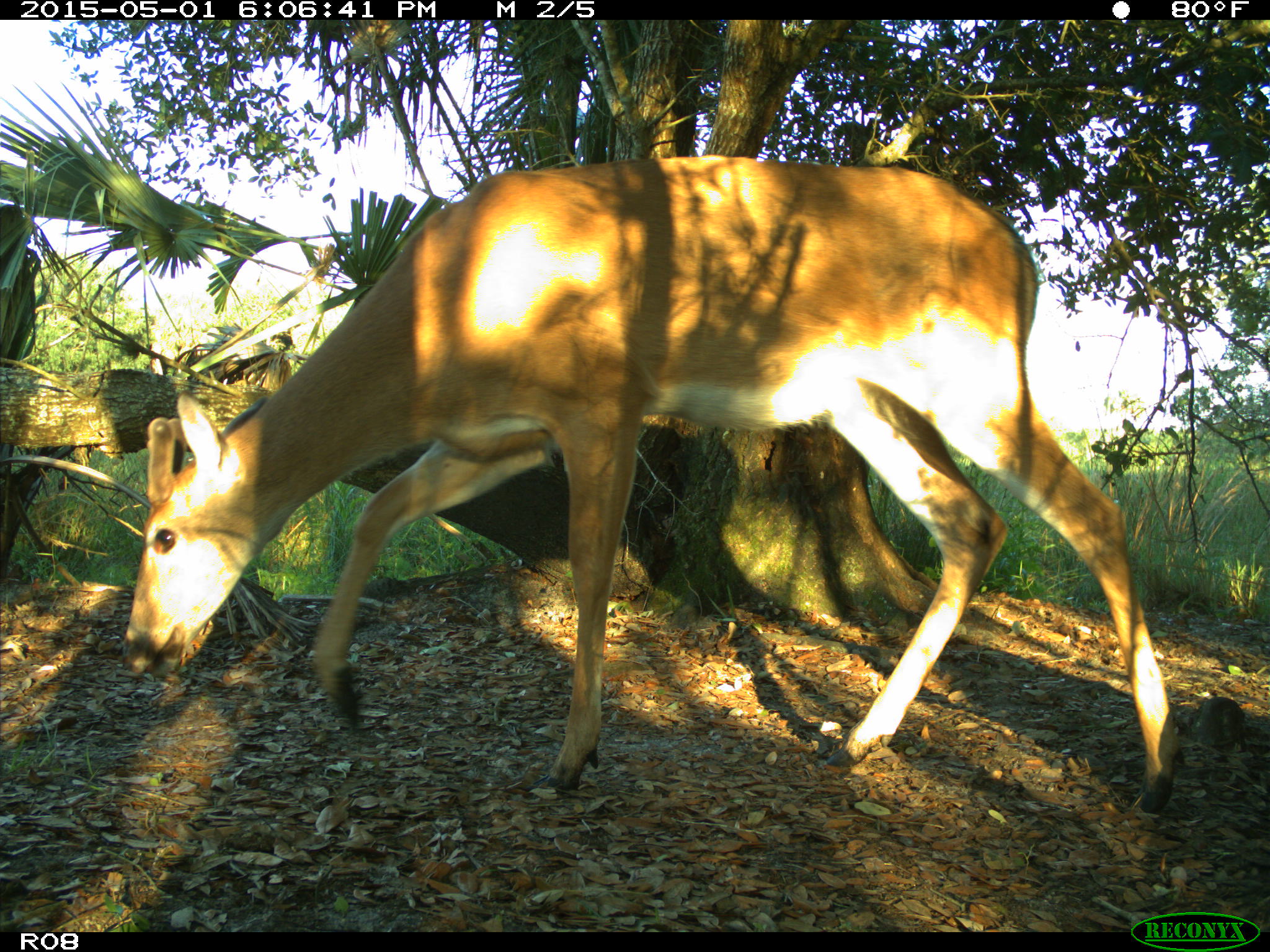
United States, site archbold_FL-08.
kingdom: Animalia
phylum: Chordata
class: Mammalia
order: Artiodactyla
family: Cervidae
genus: Odocoileus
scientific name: Odocoileus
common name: deer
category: unidentified deer